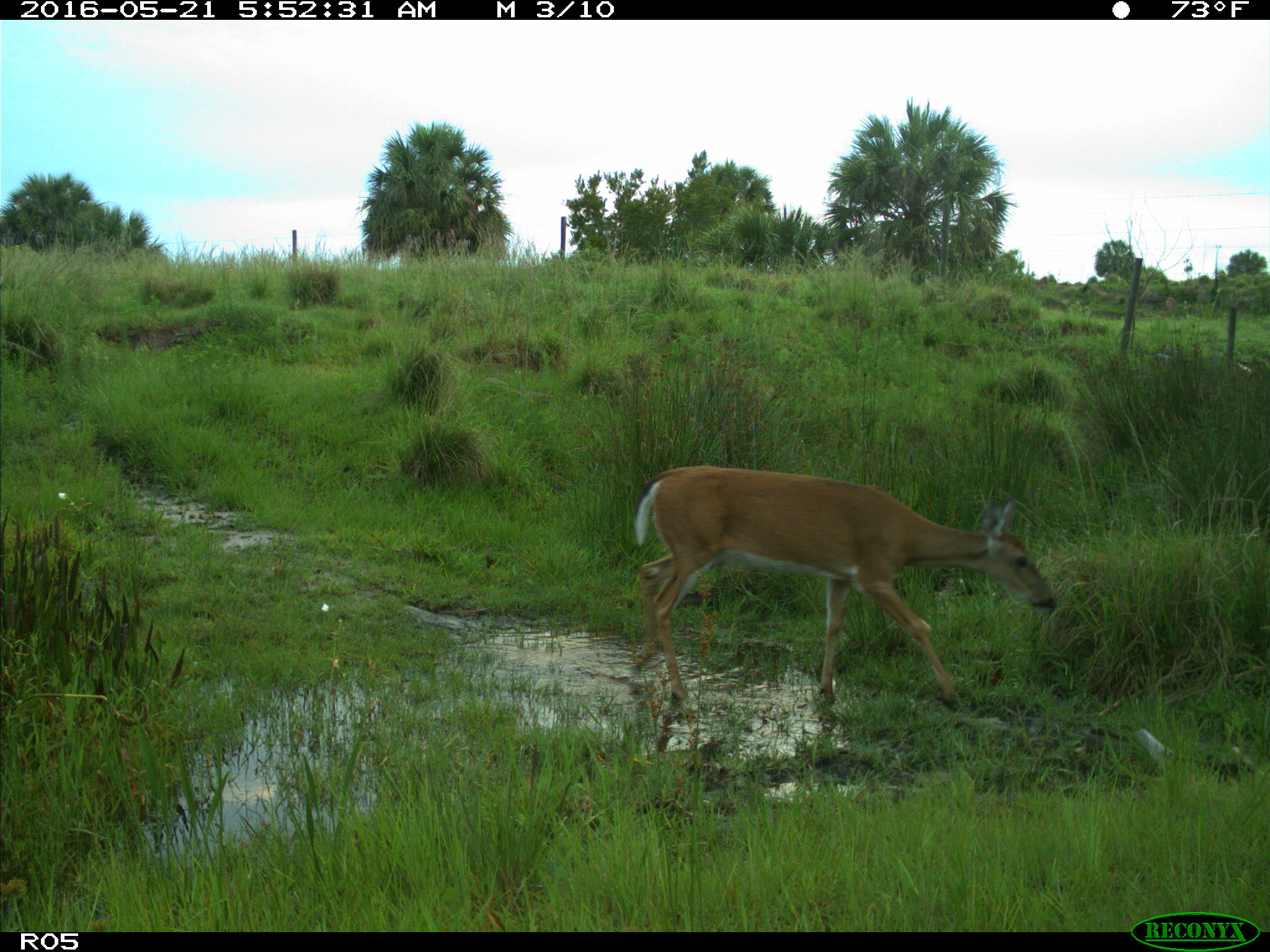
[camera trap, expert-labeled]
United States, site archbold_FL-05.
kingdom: Animalia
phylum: Chordata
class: Mammalia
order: Artiodactyla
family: Cervidae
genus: Odocoileus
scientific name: Odocoileus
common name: deer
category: unidentified deer